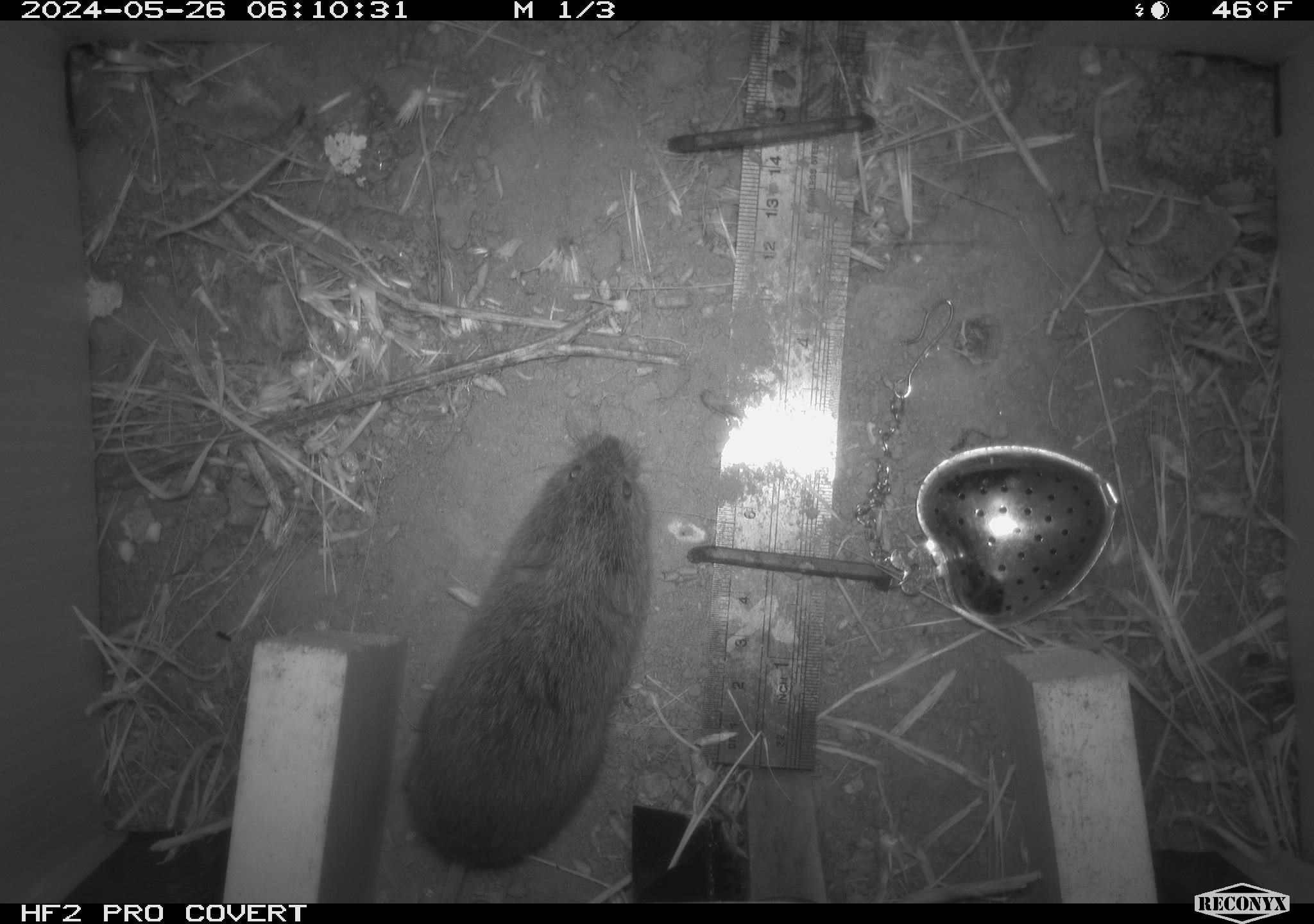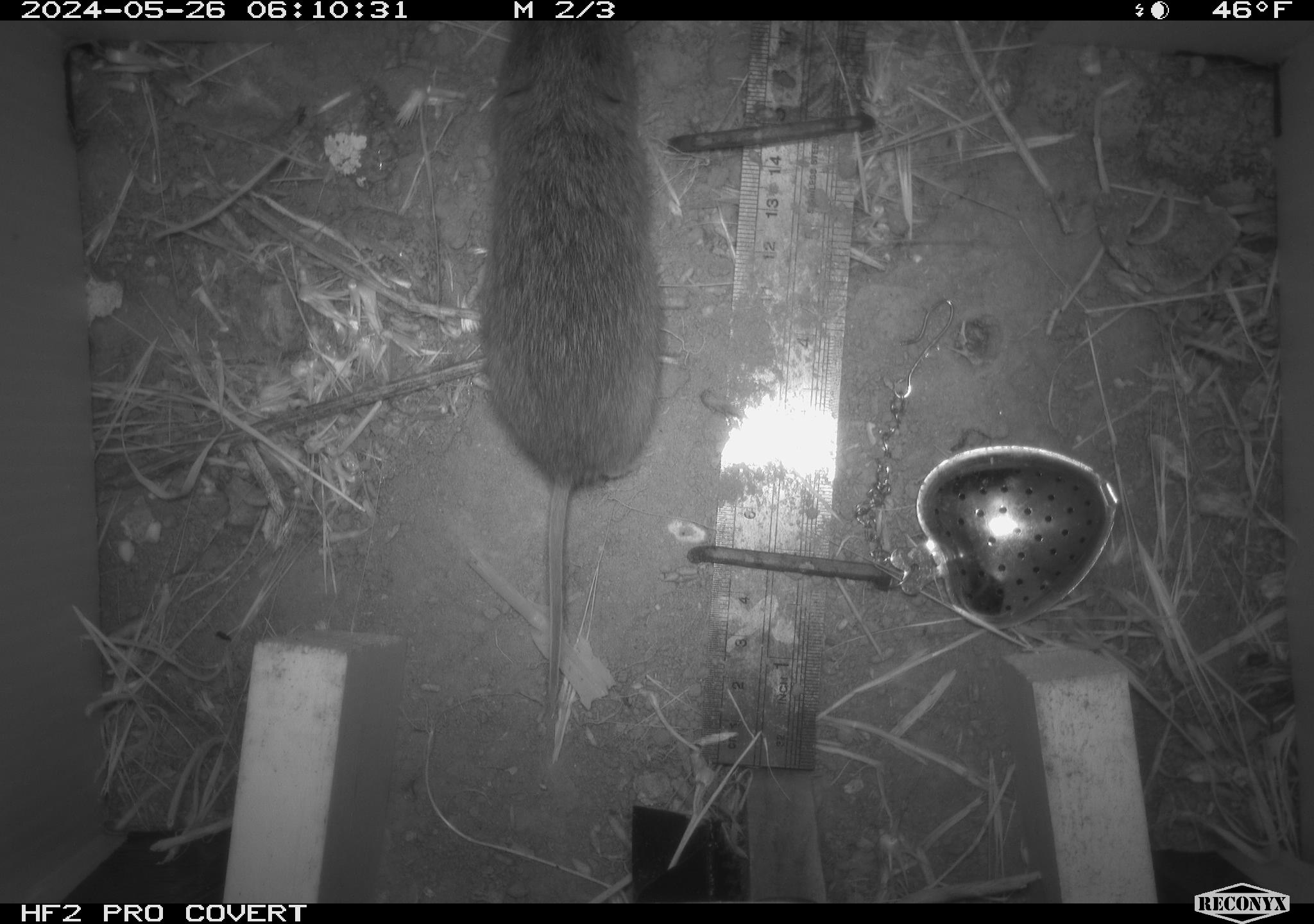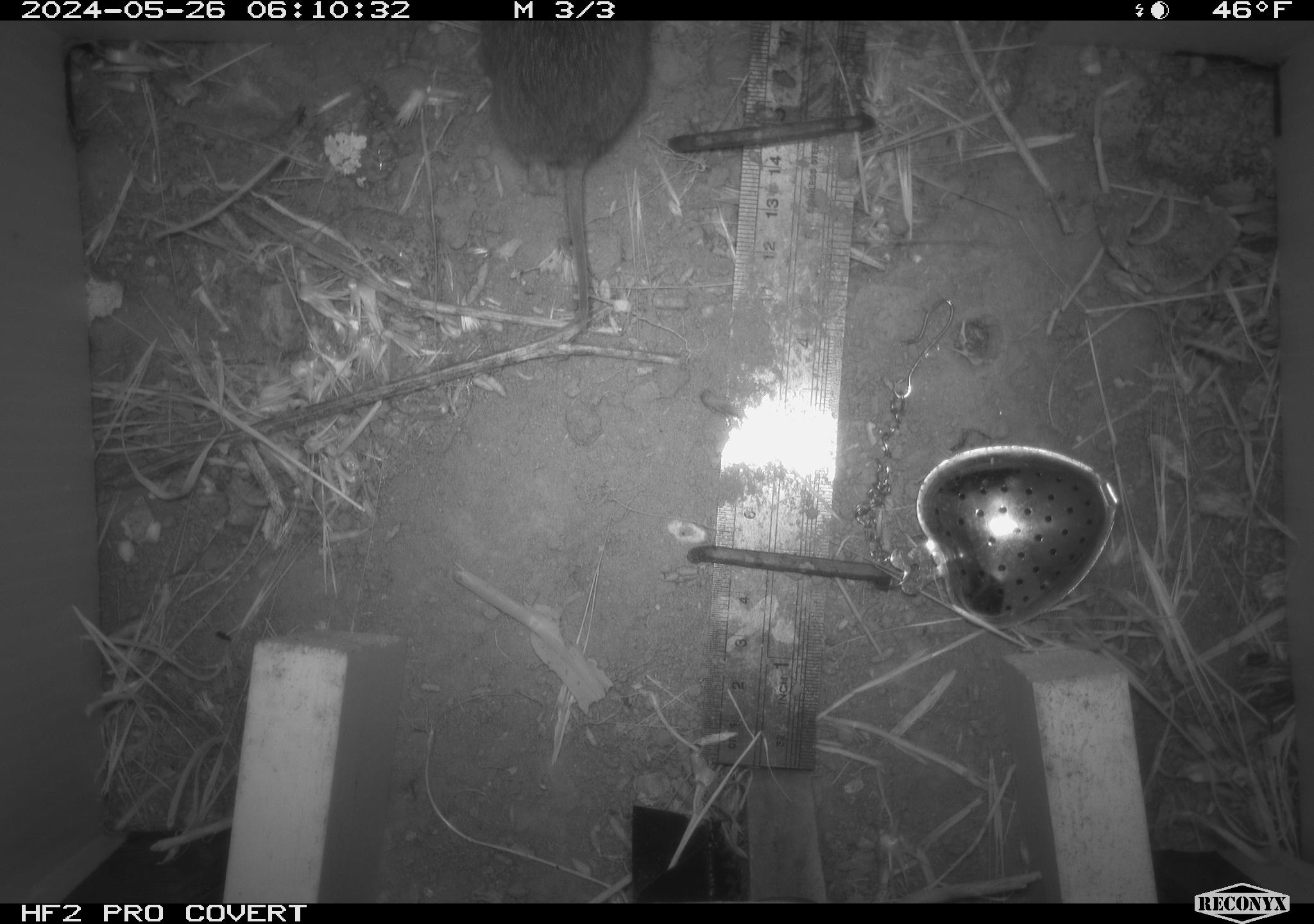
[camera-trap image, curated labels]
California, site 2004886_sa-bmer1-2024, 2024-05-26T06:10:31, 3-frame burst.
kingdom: Animalia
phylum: Chordata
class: Mammalia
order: Rodentia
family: Cricetidae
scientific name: Arvicolinae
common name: voles, lemmings, and muskrats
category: arvicolinae subfamily